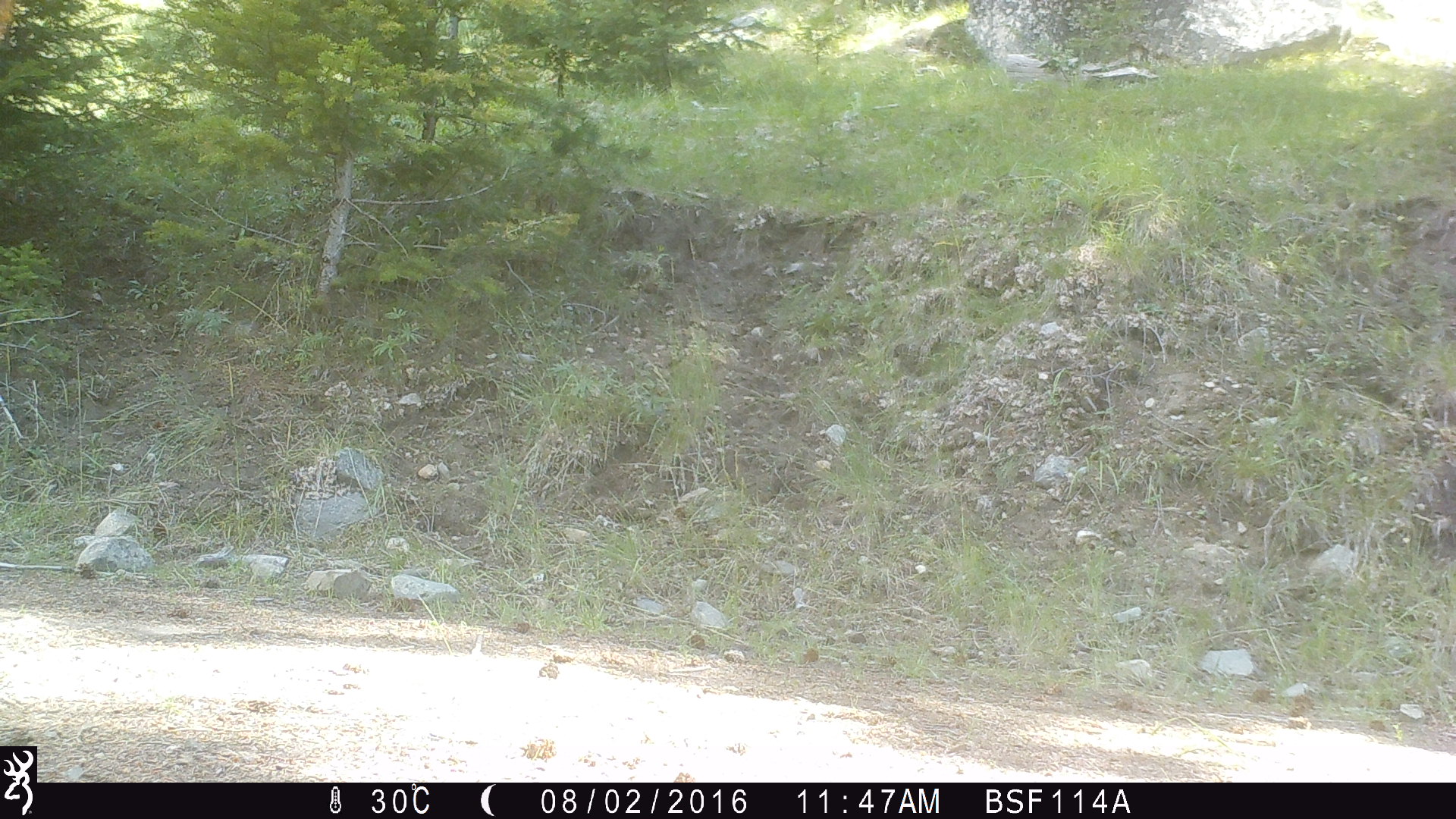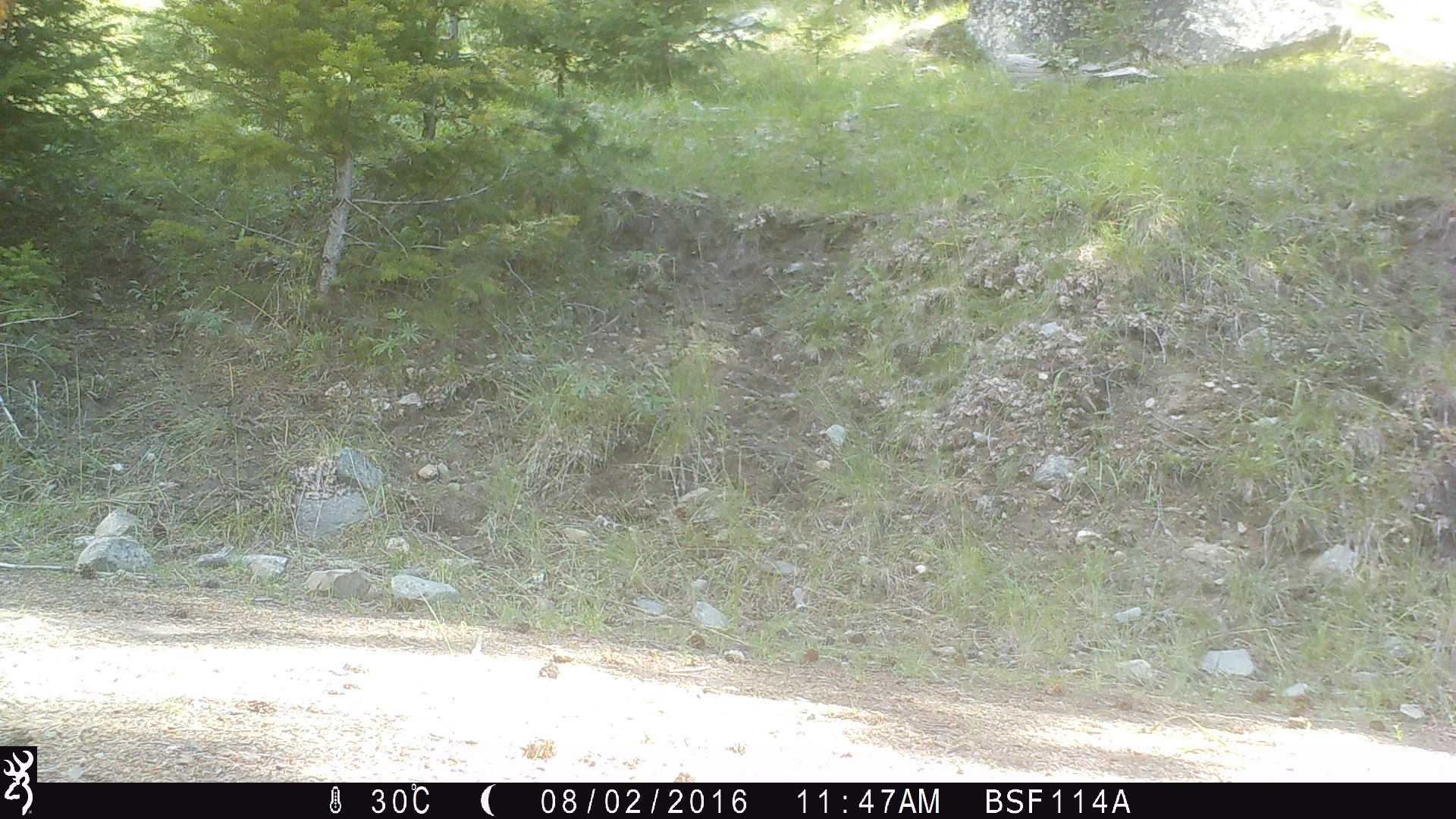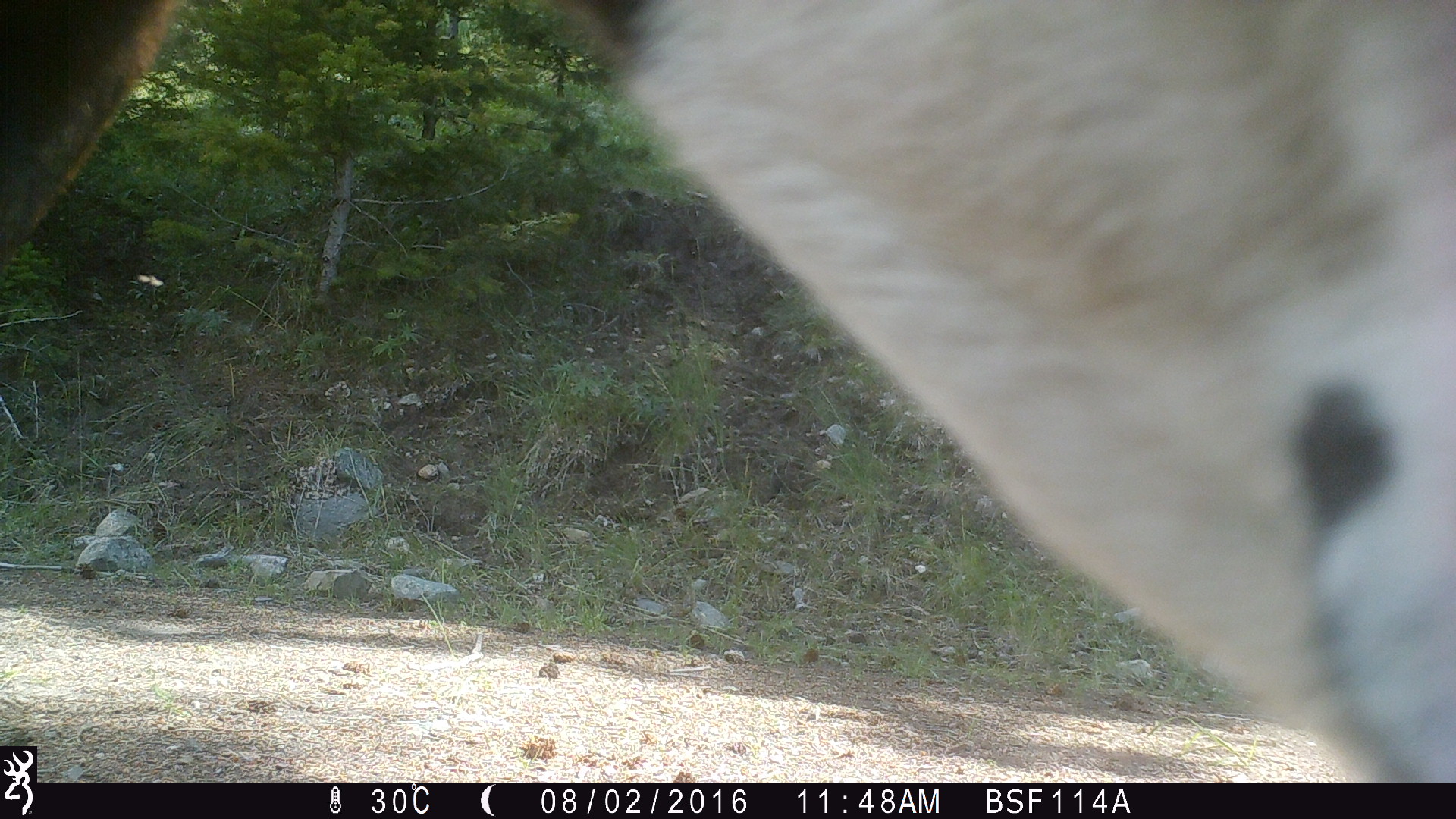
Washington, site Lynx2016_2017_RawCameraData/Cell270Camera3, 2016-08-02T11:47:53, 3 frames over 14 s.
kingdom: Animalia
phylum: Chordata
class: Mammalia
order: Artiodactyla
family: Bovidae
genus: Bos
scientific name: Bos taurus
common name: domestic cattle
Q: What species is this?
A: Domestic cattle (Bos taurus).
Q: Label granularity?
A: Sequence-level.